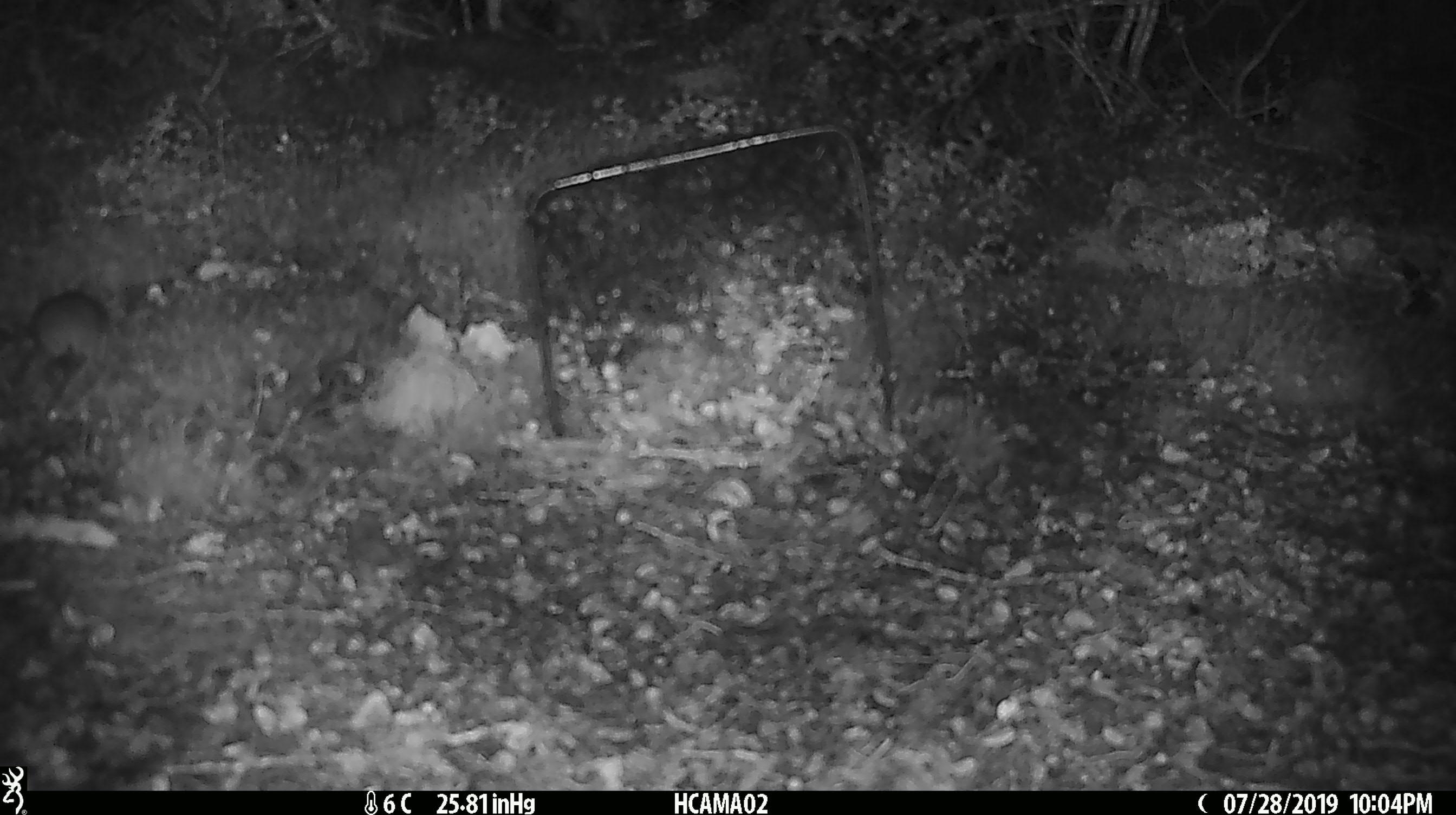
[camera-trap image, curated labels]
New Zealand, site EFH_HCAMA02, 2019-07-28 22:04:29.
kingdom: Animalia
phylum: Chordata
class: Mammalia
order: Rodentia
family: Muridae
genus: Mus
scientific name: Mus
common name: mouse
Mouse (Mus).